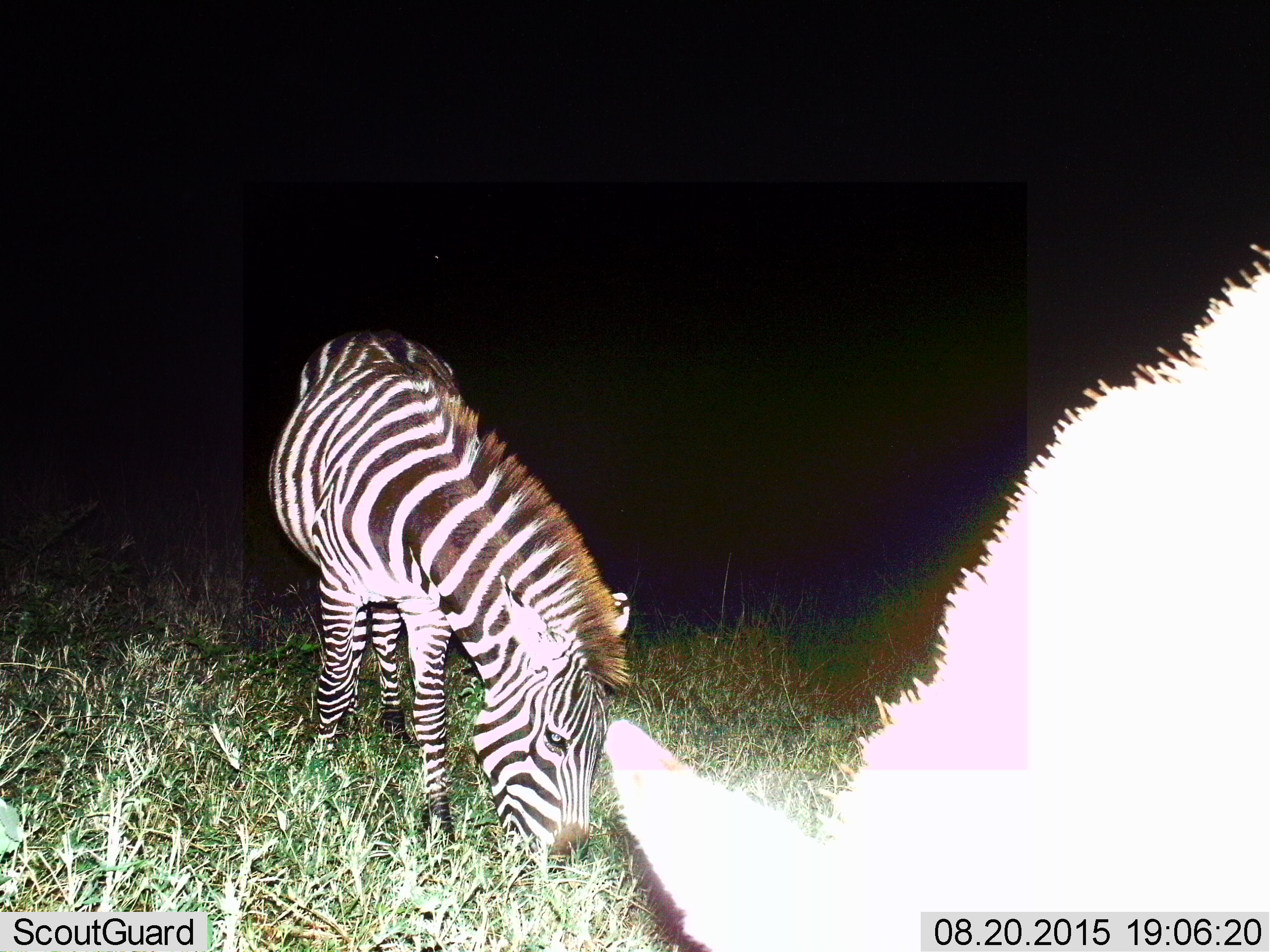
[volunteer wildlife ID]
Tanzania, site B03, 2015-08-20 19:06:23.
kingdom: Animalia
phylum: Chordata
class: Mammalia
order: Perissodactyla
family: Equidae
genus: Equus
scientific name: Equus quagga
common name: plains zebra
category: zebra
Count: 2.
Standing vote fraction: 32%.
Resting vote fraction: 0%.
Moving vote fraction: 5%.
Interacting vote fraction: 0%.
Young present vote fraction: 0%.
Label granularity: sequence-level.